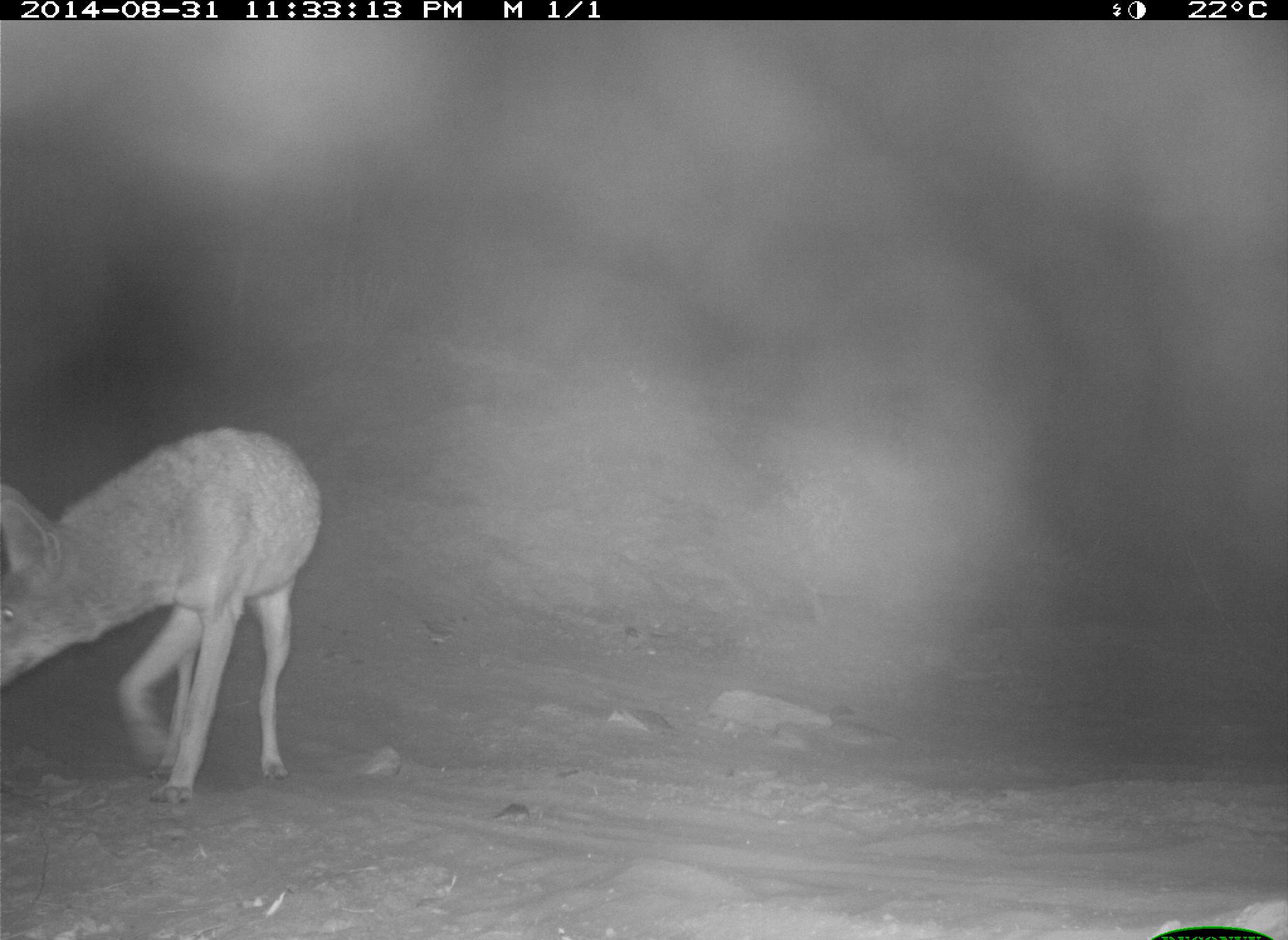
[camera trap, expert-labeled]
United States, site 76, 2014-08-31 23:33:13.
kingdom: Animalia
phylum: Chordata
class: Mammalia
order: Carnivora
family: Canidae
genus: Canis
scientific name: Canis latrans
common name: coyote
Coyote (Canis latrans).